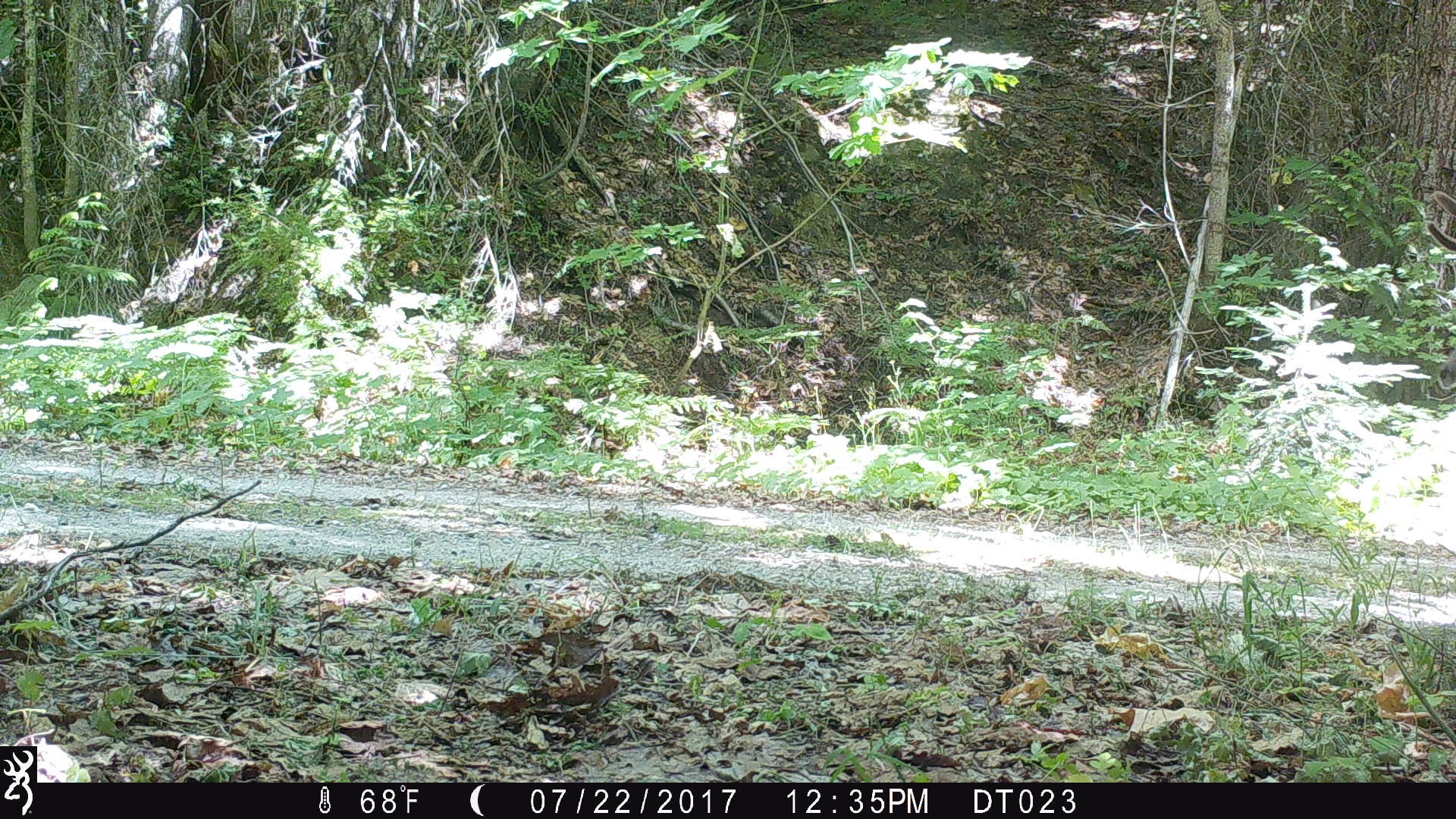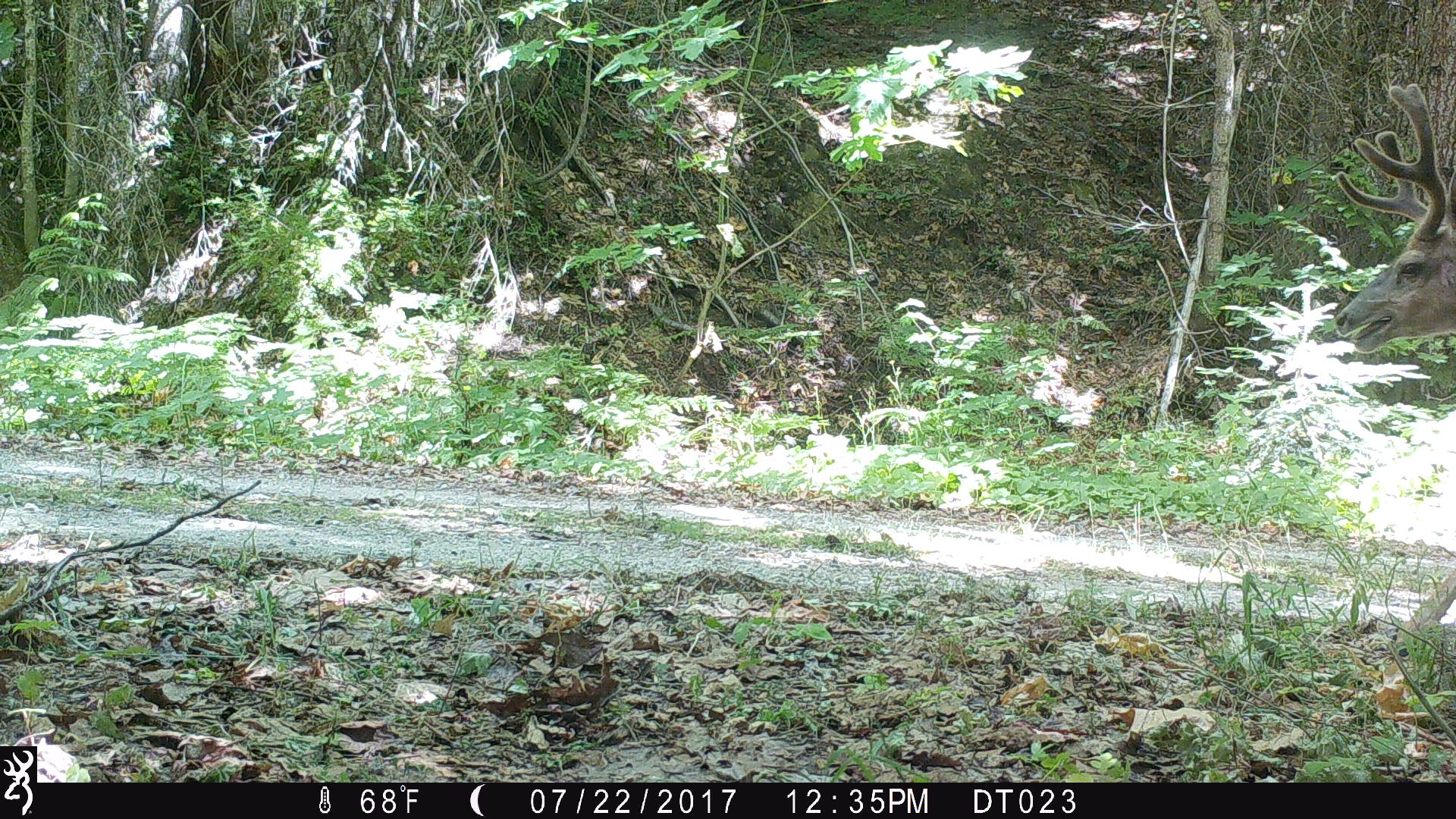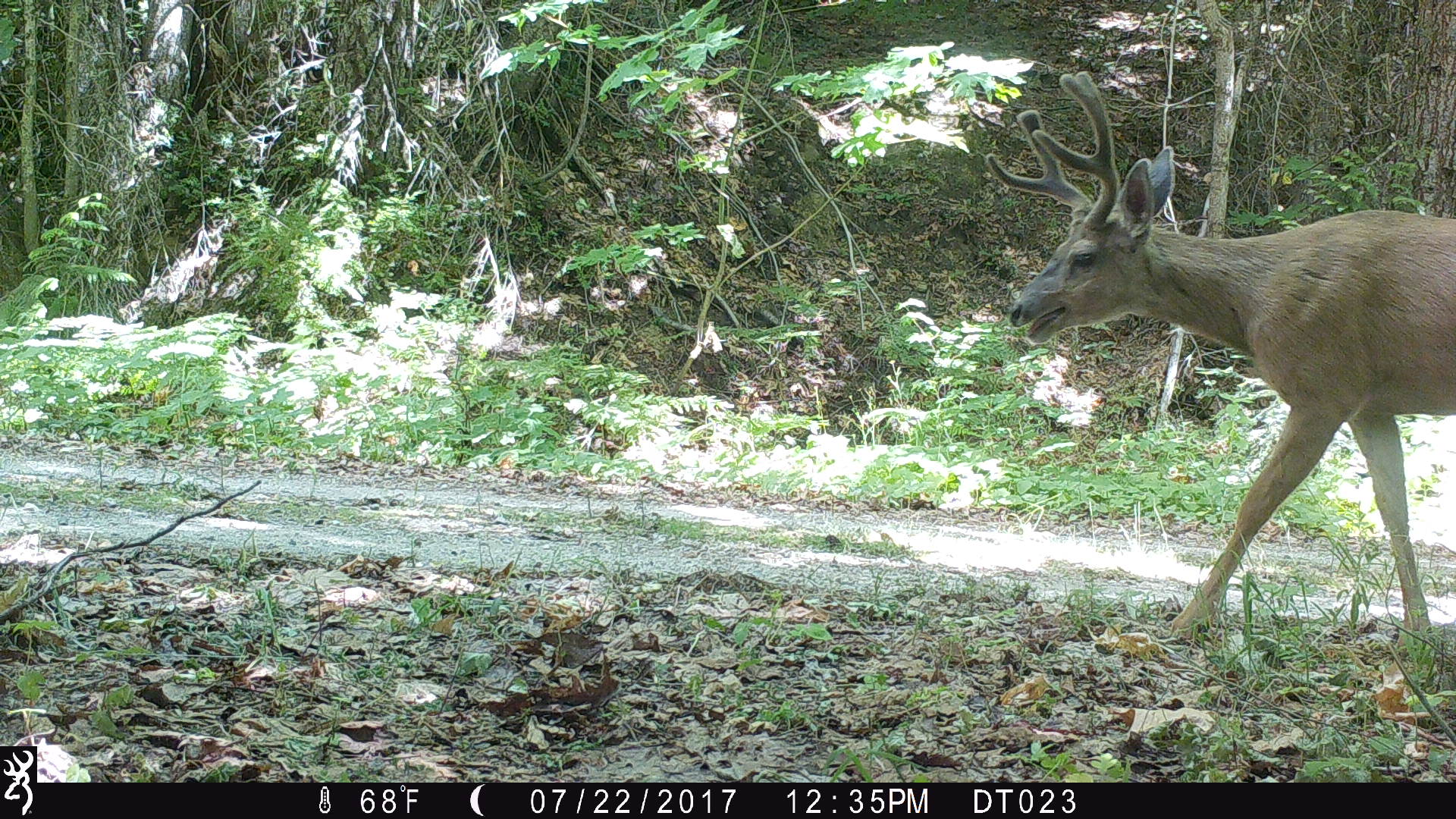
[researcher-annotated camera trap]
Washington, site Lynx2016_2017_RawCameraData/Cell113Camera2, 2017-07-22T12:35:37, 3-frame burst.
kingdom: Animalia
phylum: Chordata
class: Mammalia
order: Artiodactyla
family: Cervidae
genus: Odocoileus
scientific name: Odocoileus hemionus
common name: mule deer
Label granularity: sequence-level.